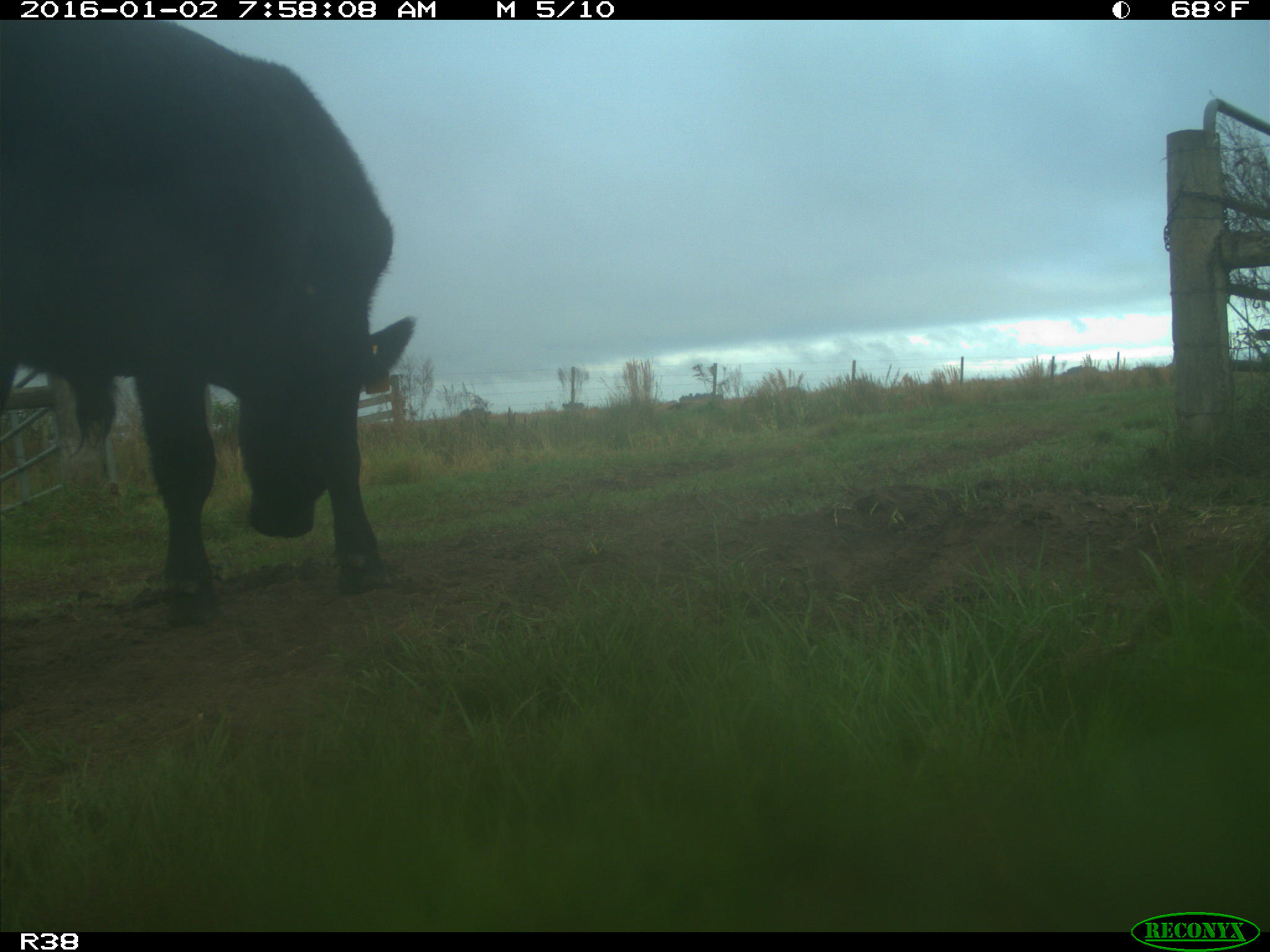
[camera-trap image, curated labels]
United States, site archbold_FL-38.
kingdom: Animalia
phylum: Chordata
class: Mammalia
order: Artiodactyla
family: Bovidae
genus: Bos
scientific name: Bos taurus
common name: domestic cow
Bos taurus (domestic cow).